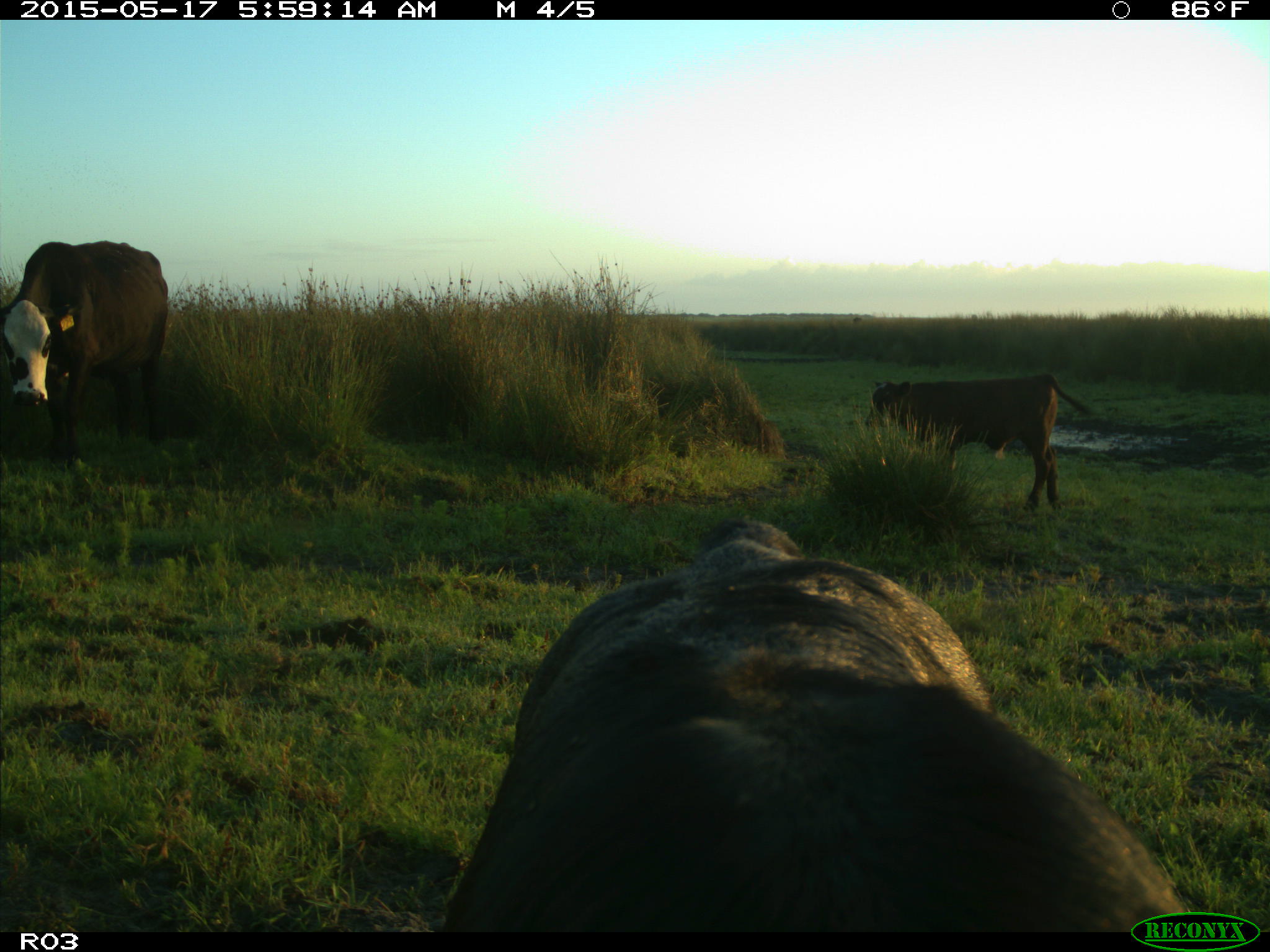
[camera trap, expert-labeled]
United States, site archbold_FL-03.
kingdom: Animalia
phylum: Chordata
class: Mammalia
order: Artiodactyla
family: Bovidae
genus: Bos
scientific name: Bos taurus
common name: domestic cow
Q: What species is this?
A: Bos taurus (domestic cow).